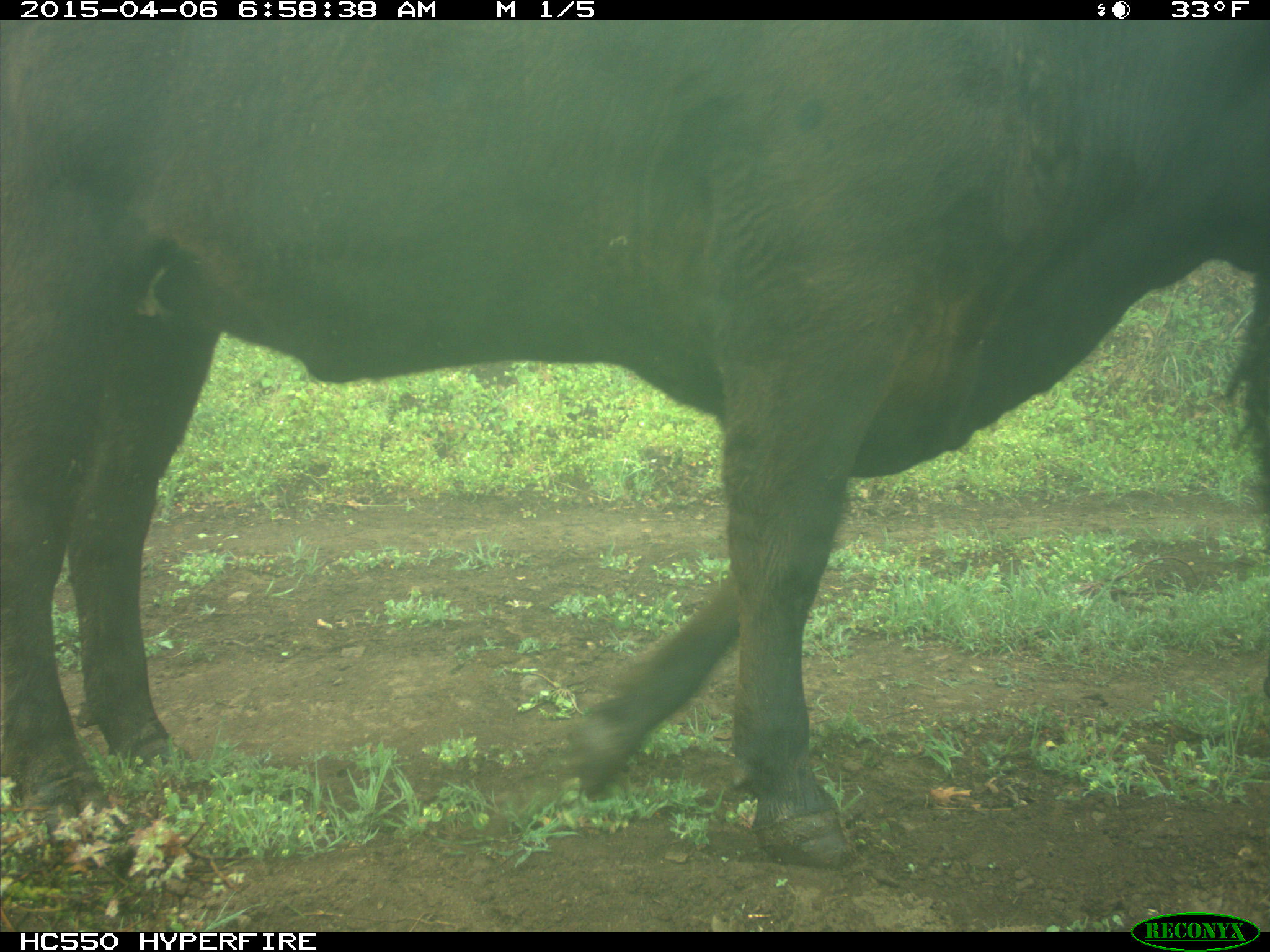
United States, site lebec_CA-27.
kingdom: Animalia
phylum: Chordata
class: Mammalia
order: Artiodactyla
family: Bovidae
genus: Bos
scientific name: Bos taurus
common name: domestic cow